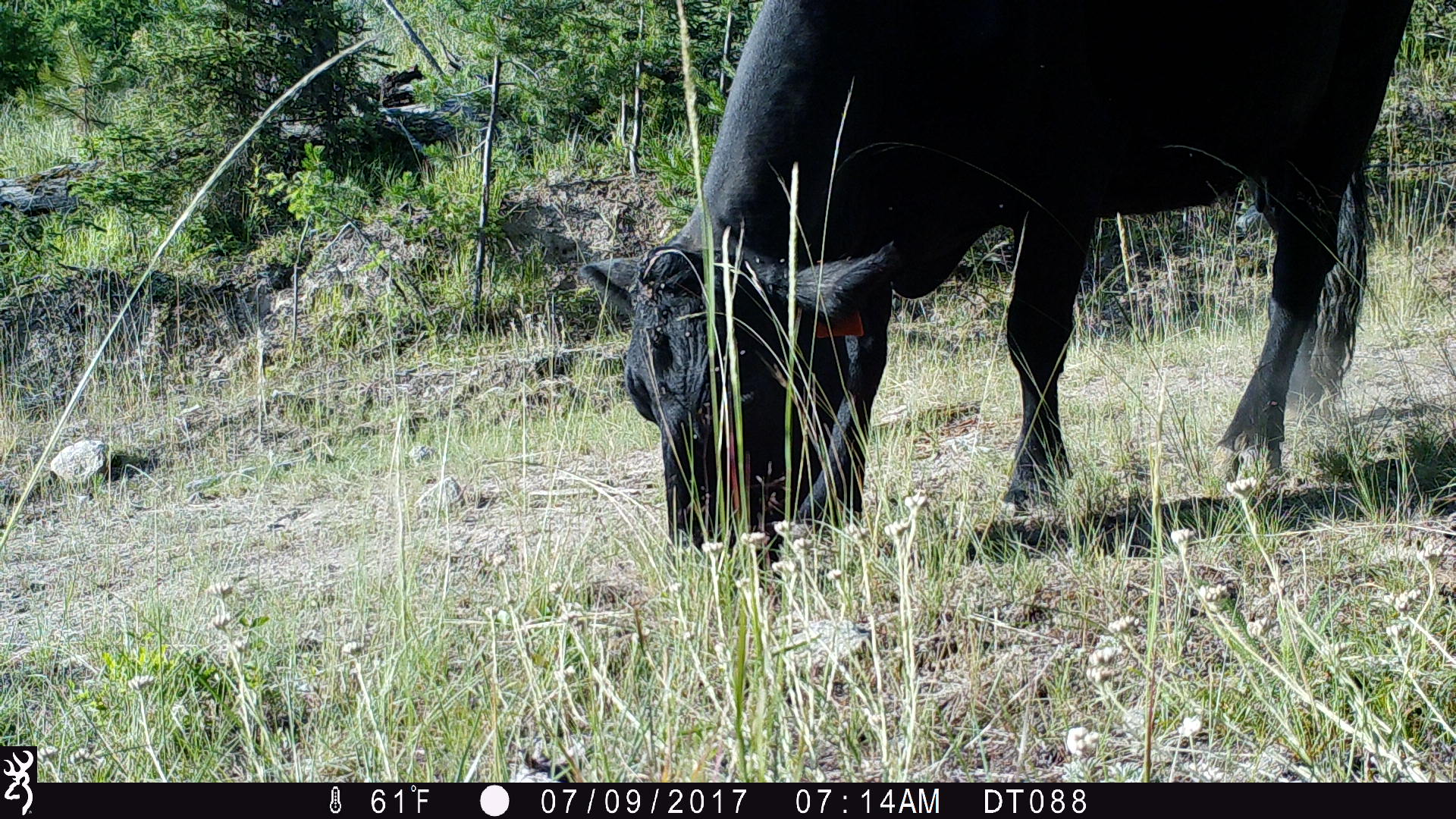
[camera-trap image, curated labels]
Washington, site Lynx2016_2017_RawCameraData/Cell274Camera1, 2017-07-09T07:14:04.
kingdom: Animalia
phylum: Chordata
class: Mammalia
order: Artiodactyla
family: Bovidae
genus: Bos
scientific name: Bos taurus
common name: domestic cattle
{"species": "domestic cattle (Bos taurus)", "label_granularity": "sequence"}